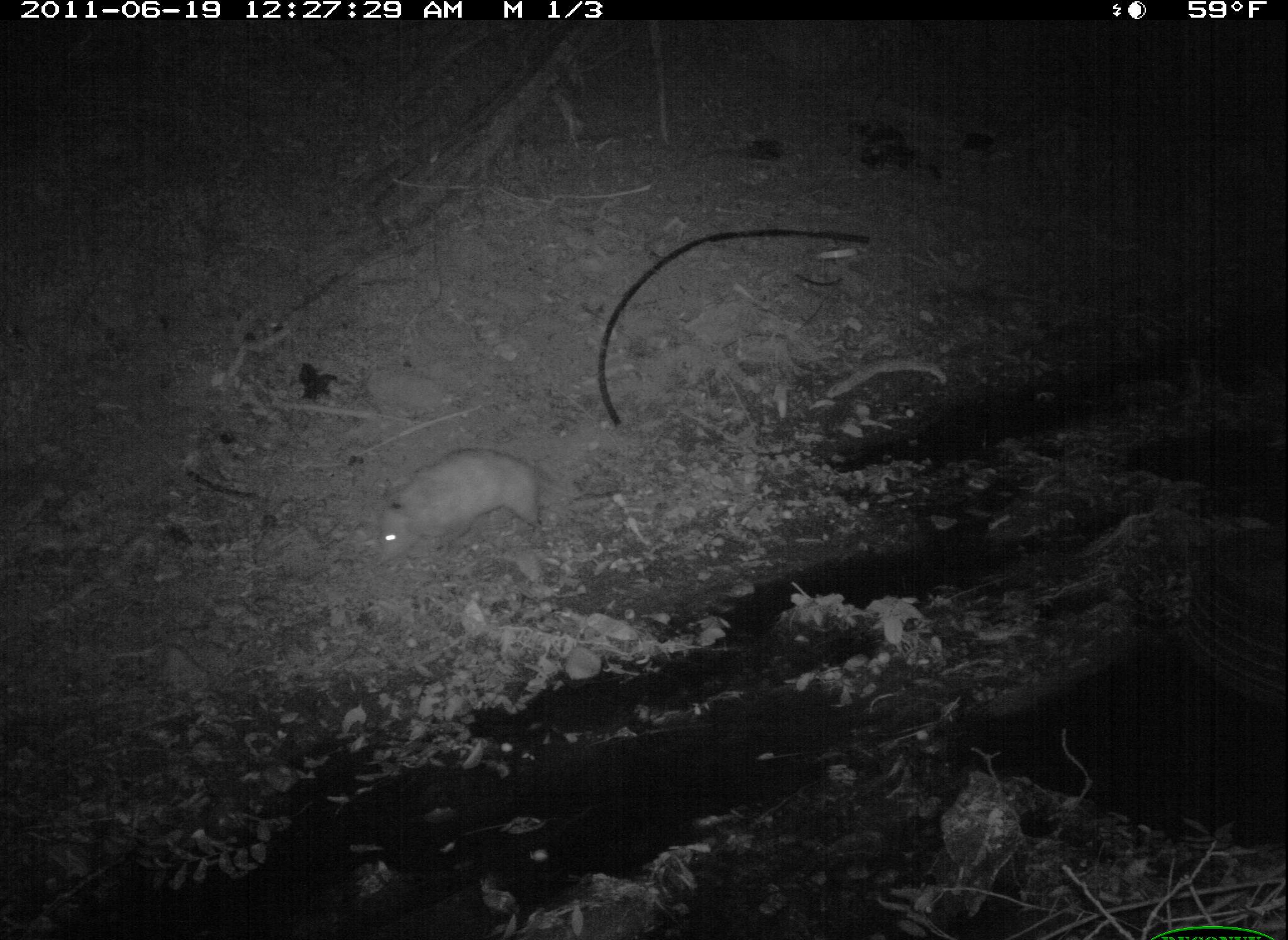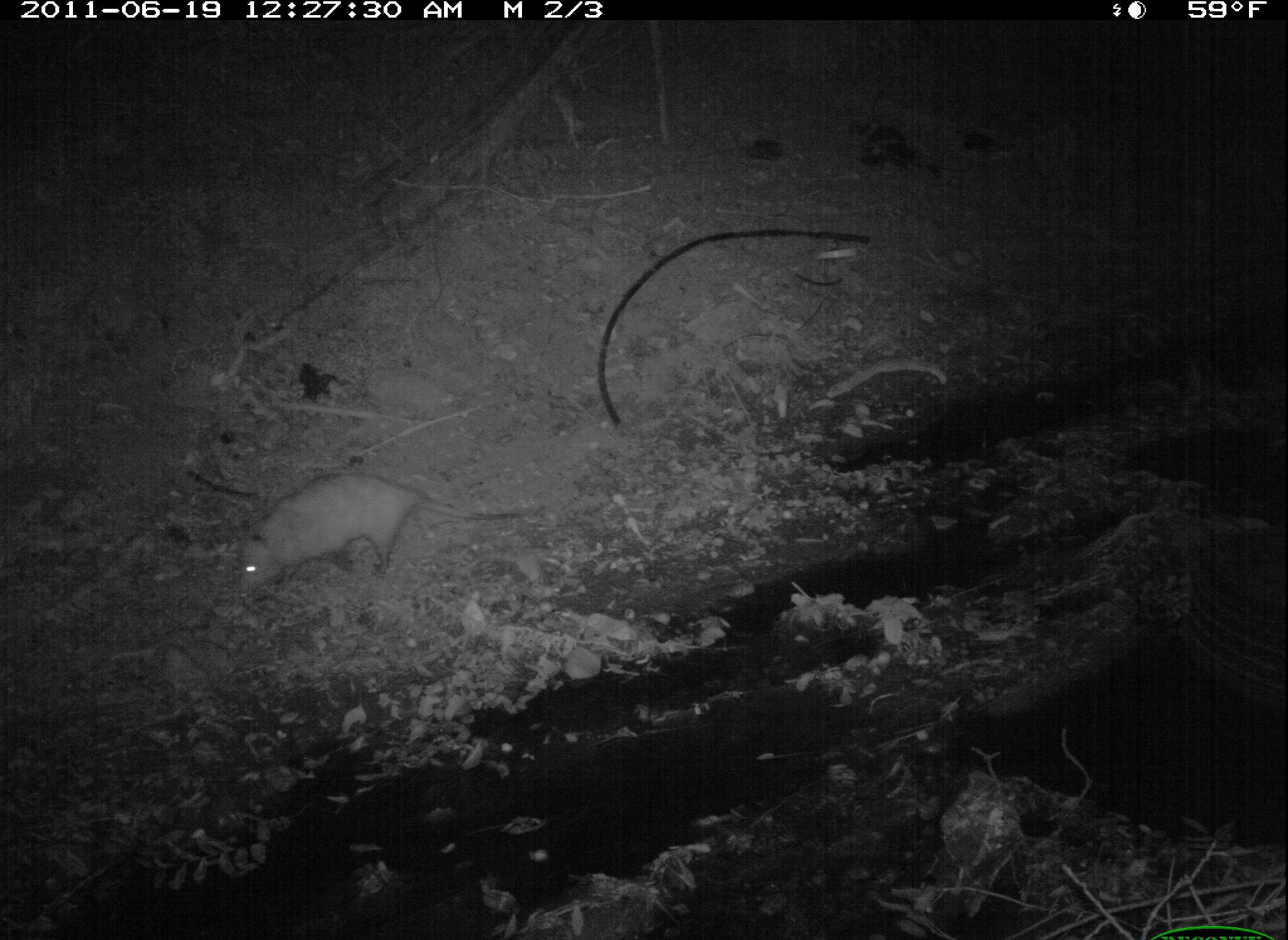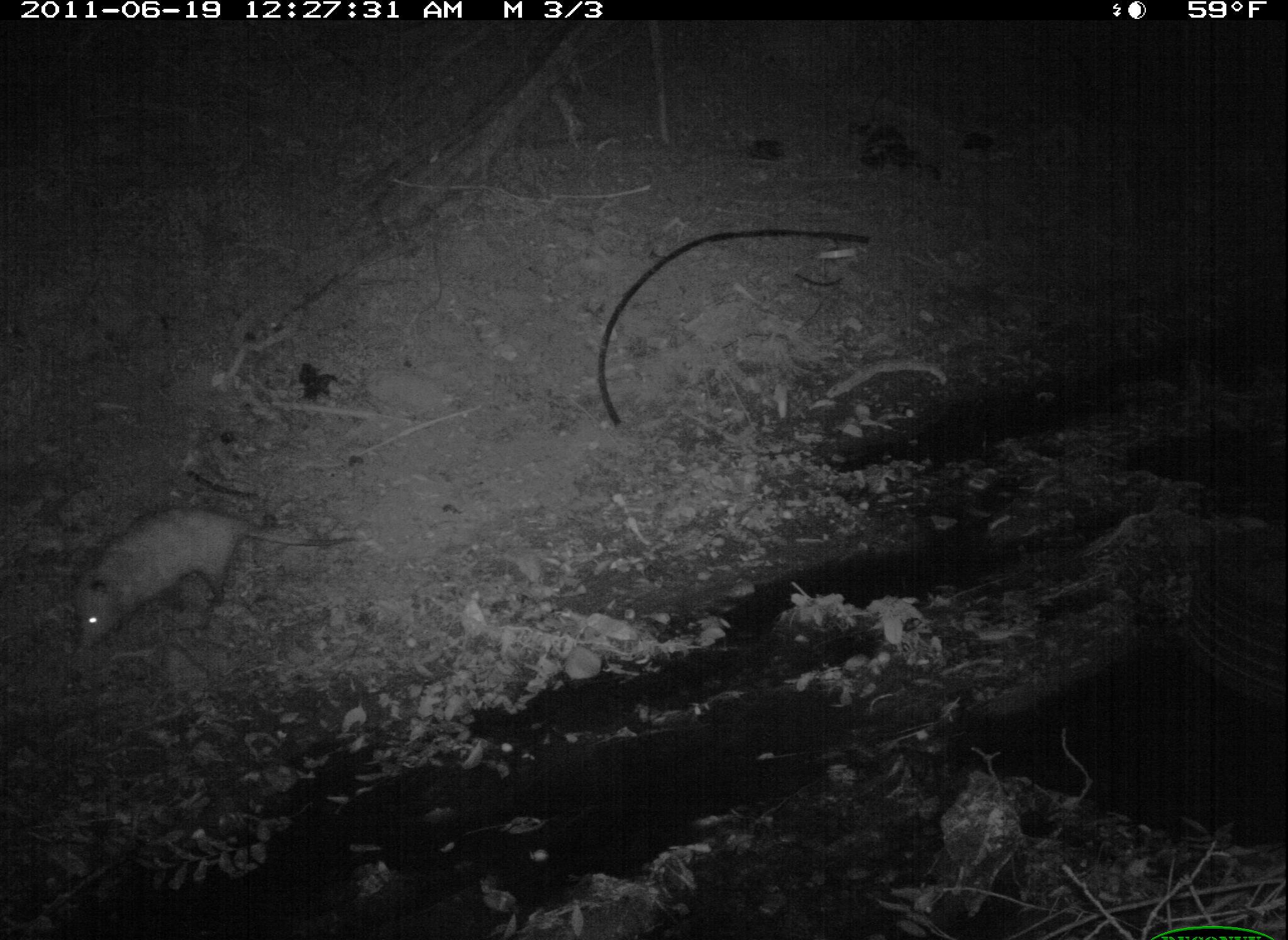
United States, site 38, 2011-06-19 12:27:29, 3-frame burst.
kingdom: Animalia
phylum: Chordata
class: Mammalia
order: Didelphimorphia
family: Didelphidae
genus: Didelphis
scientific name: Didelphis virginiana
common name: virginia opossum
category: opossum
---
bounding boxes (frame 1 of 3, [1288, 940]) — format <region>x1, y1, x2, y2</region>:
opossum: <region>346, 438, 626, 581</region>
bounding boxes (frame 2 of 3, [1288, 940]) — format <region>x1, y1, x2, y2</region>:
opossum: <region>213, 459, 549, 635</region>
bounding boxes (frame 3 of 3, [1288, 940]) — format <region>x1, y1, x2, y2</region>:
opossum: <region>45, 503, 375, 651</region>